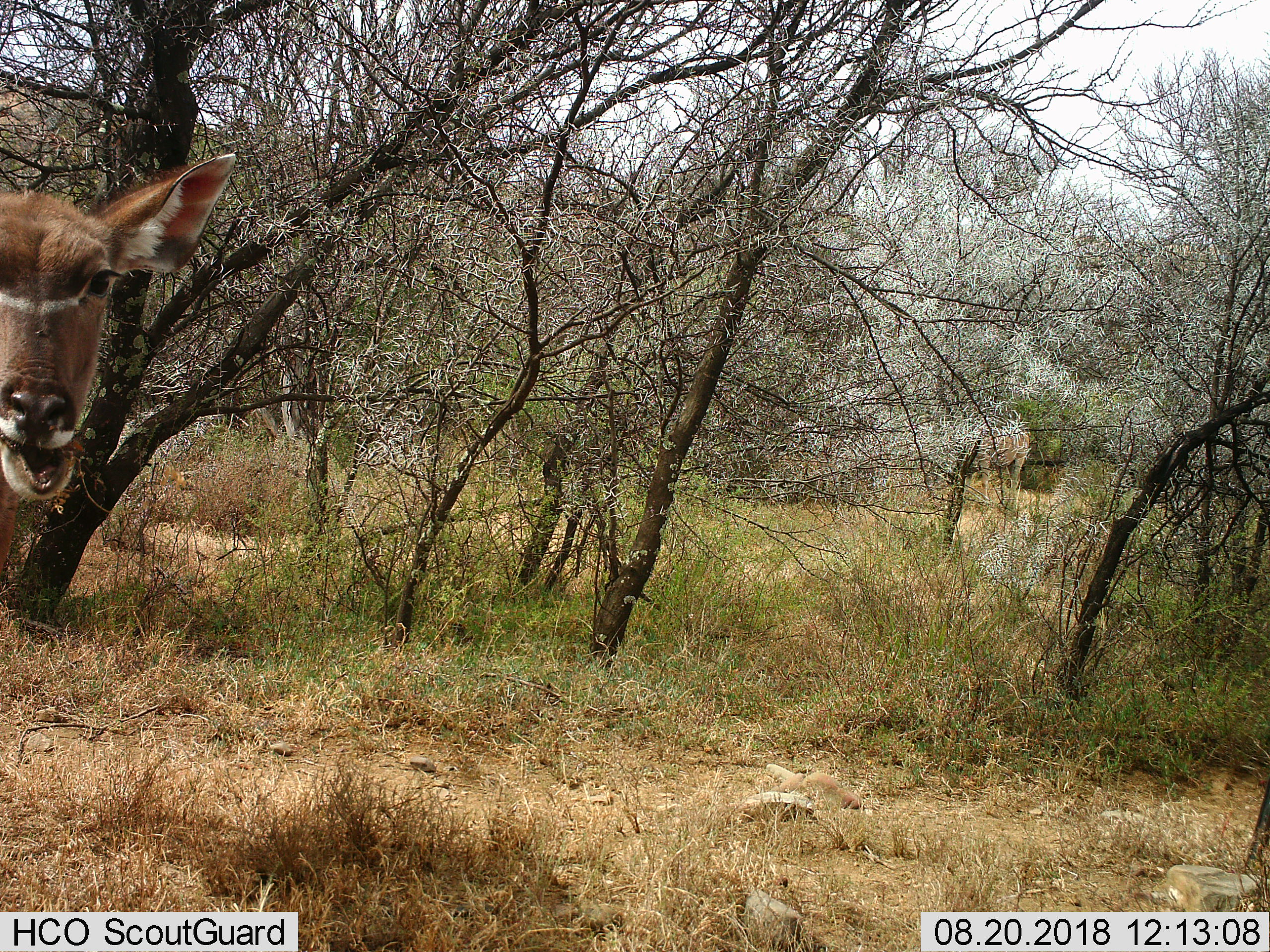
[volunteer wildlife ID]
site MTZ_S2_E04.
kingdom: Animalia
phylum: Chordata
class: Mammalia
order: Artiodactyla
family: Bovidae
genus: Tragelaphus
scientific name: Tragelaphus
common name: kudu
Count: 1.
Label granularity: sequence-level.